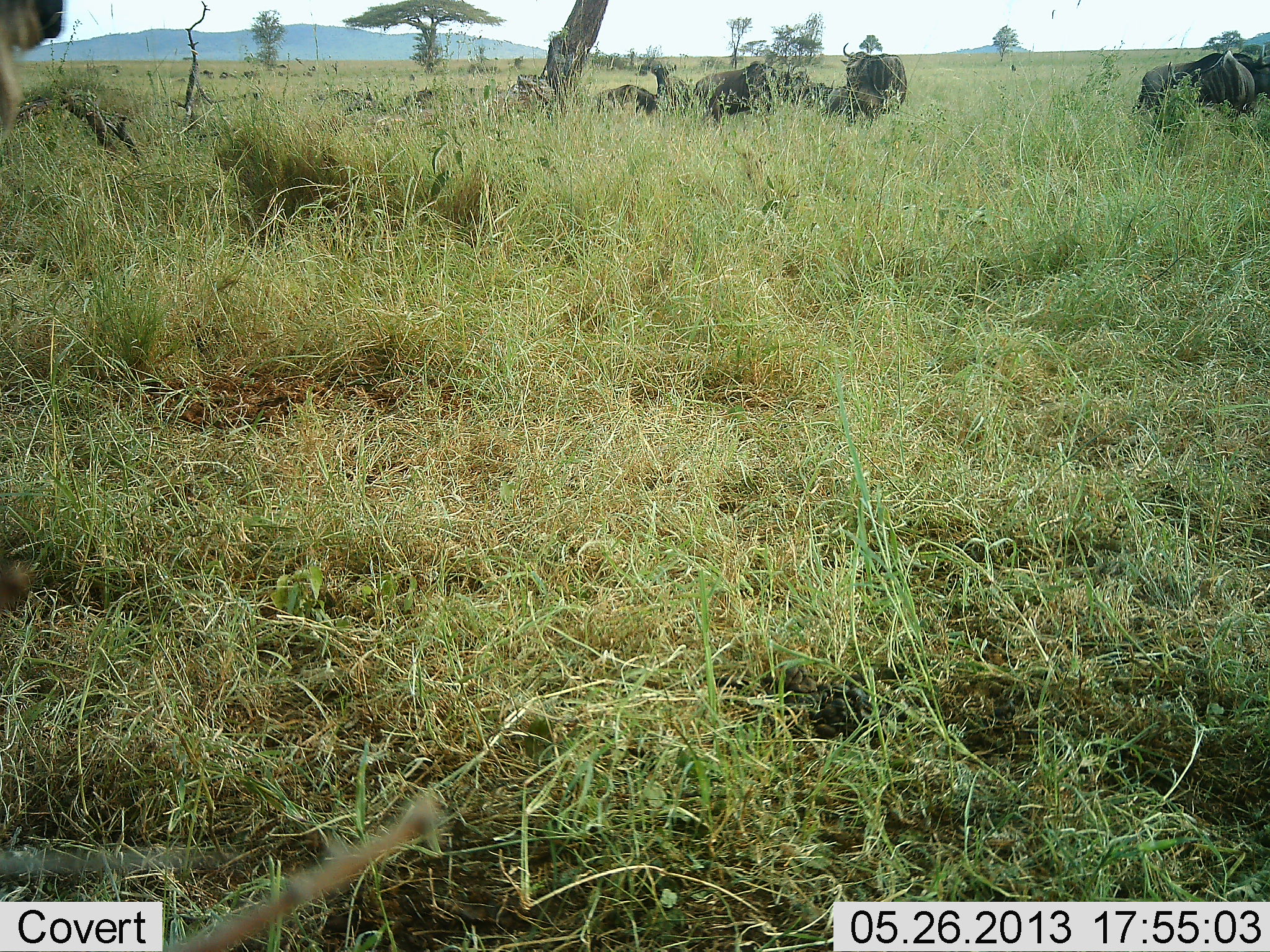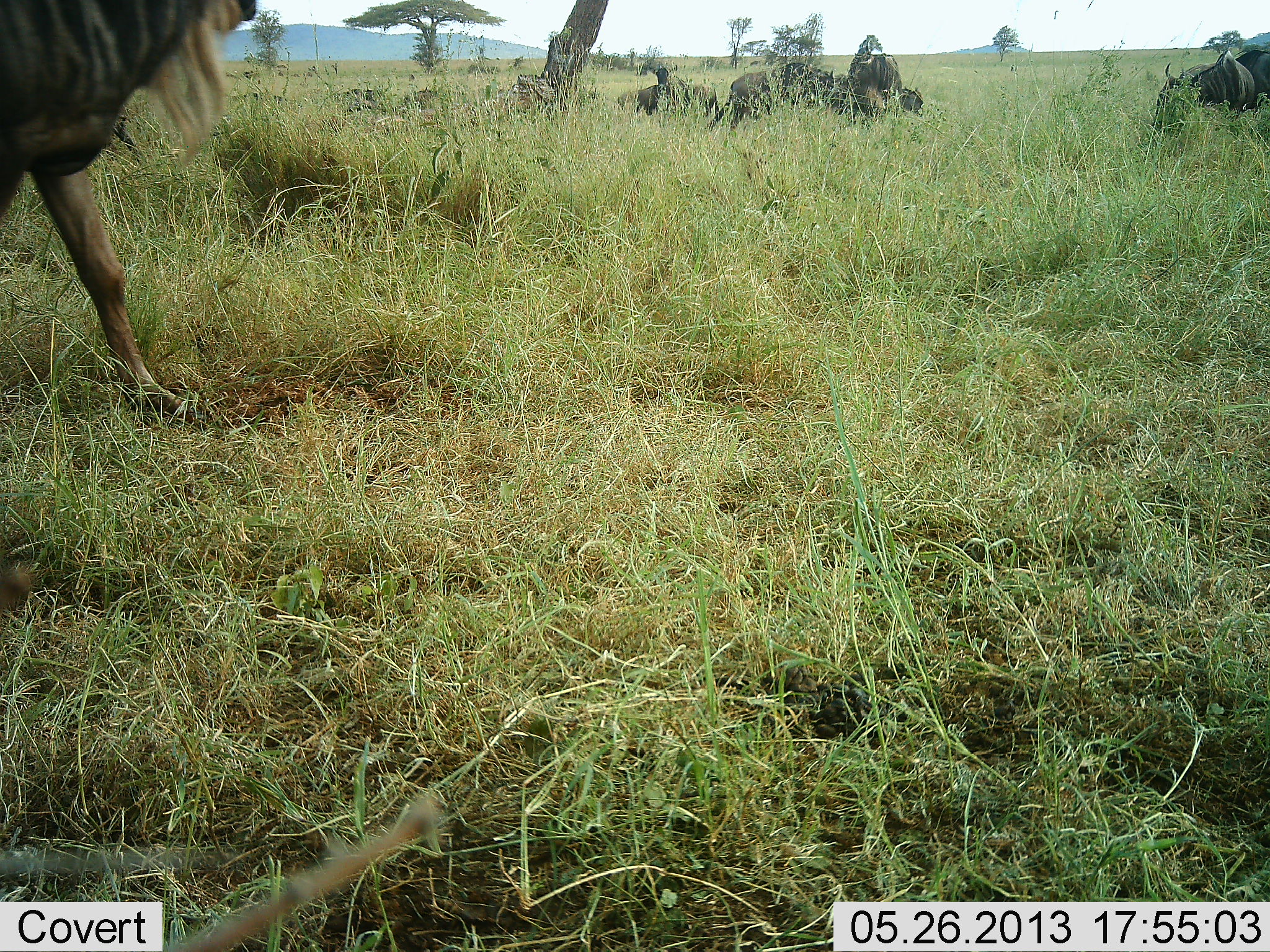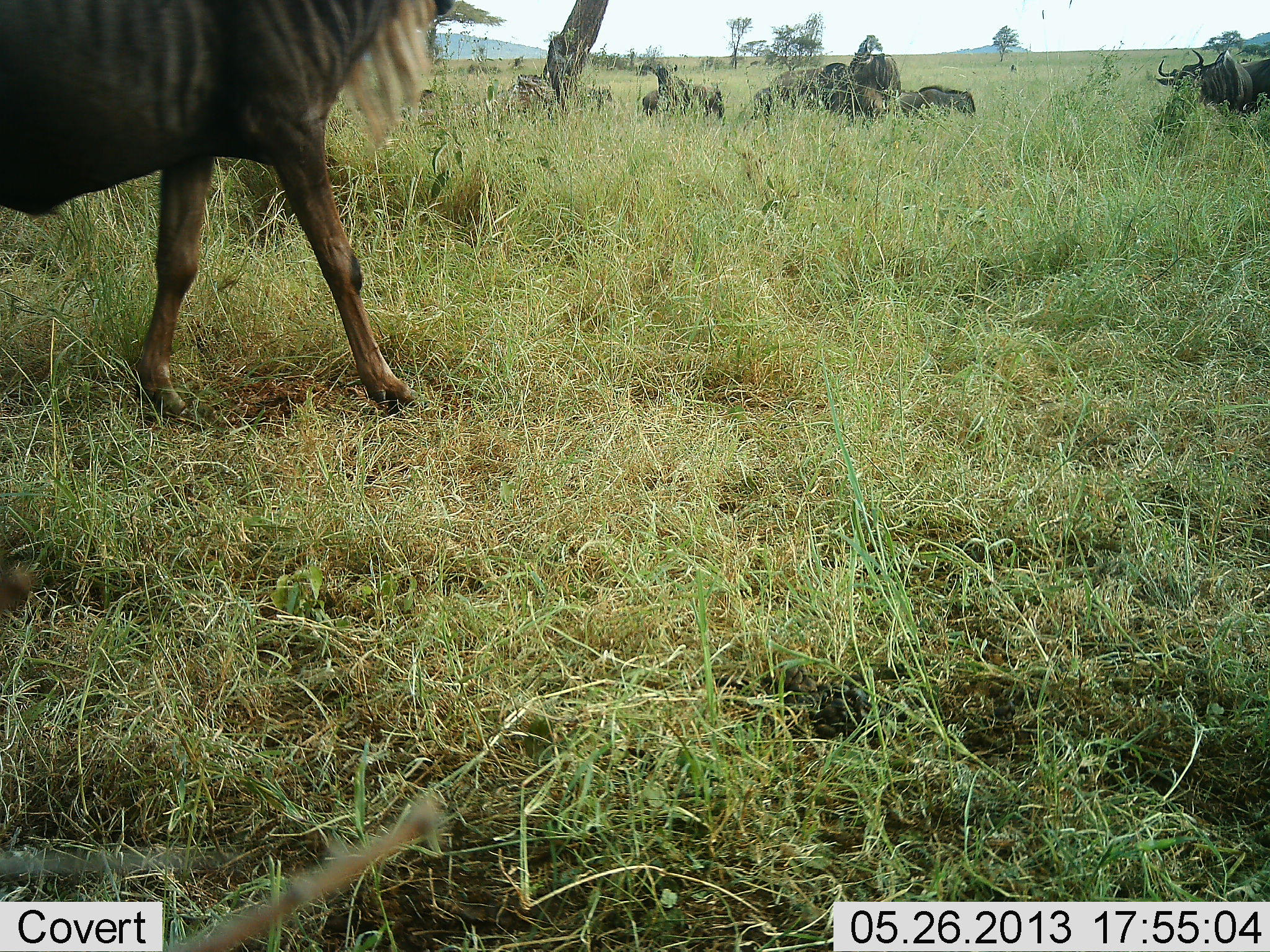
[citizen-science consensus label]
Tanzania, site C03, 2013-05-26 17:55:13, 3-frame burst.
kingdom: Animalia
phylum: Chordata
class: Mammalia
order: Artiodactyla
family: Bovidae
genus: Connochaetes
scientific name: Connochaetes taurinus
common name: blue wildebeest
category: wildebeest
Wildebeest (blue wildebeest) (Connochaetes taurinus), count 10. Behavior (volunteer vote fractions): standing 41%, resting 0%, moving 88%, interacting 0%. Young present (vote fraction): 6%. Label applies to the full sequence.